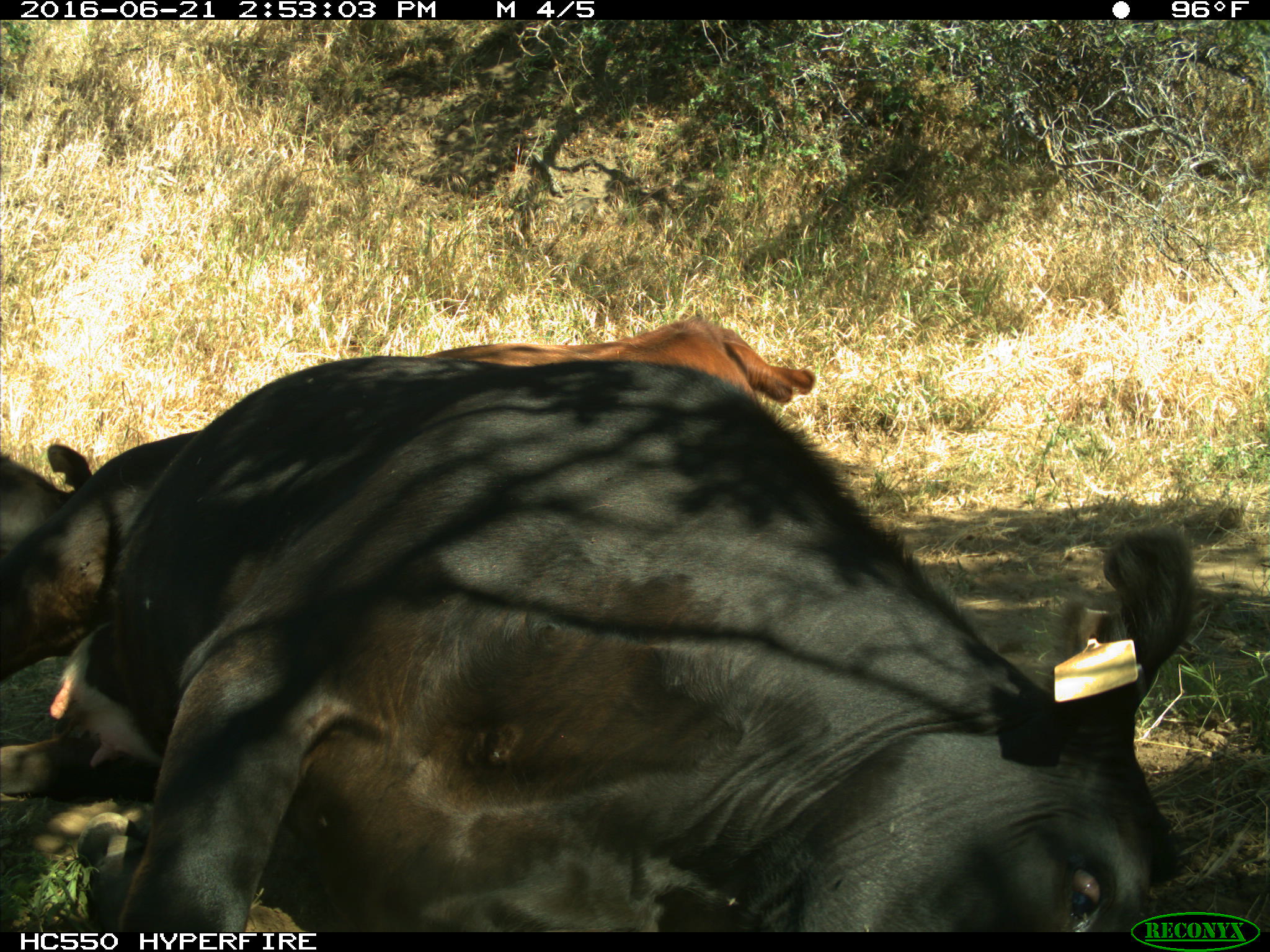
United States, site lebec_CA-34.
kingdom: Animalia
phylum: Chordata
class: Mammalia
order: Artiodactyla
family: Bovidae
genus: Bos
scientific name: Bos taurus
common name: domestic cow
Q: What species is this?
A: Bos taurus (domestic cow).